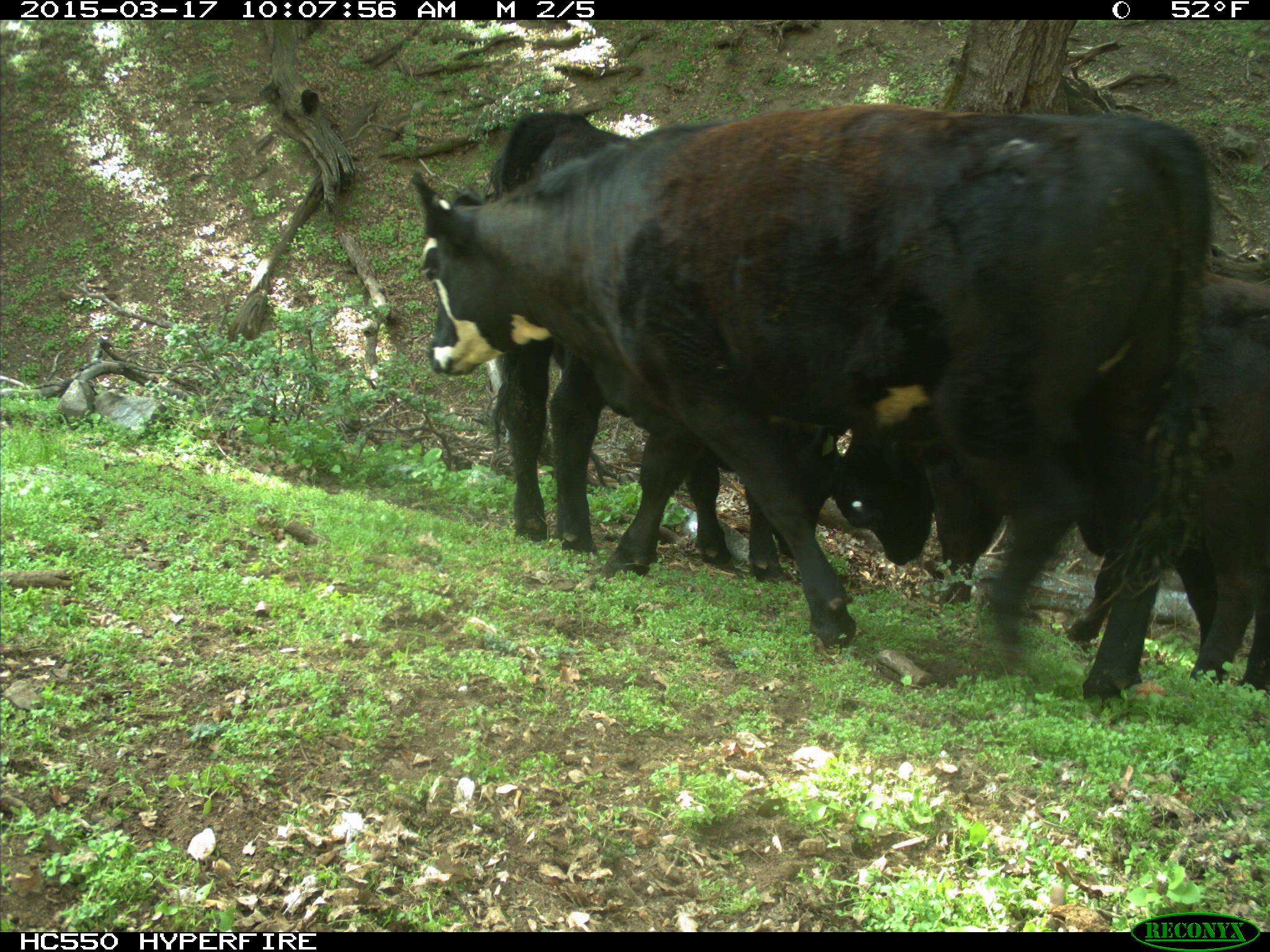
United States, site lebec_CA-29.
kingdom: Animalia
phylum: Chordata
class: Mammalia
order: Artiodactyla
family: Bovidae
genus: Bos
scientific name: Bos taurus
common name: domestic cow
Bos taurus (domestic cow).